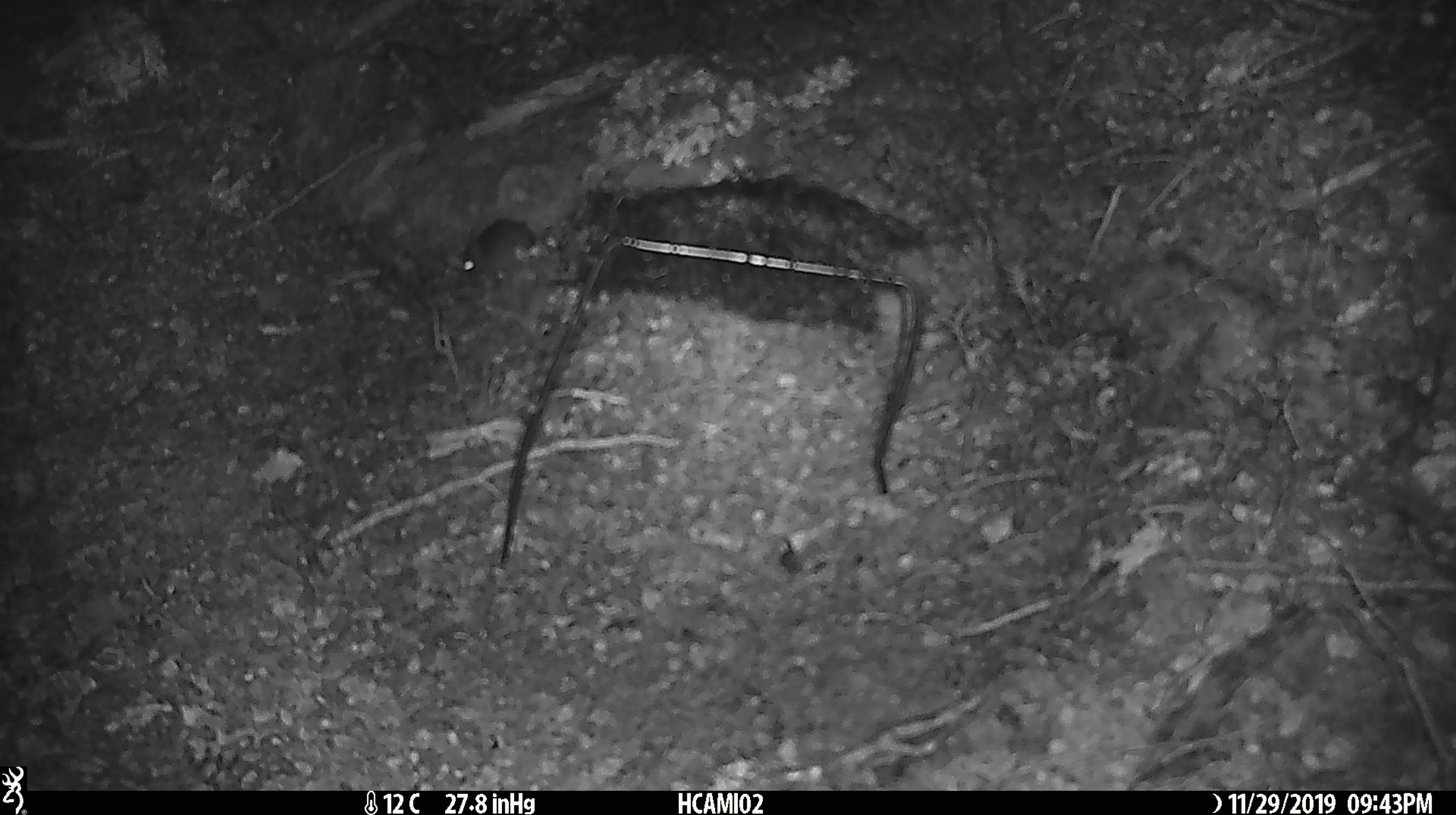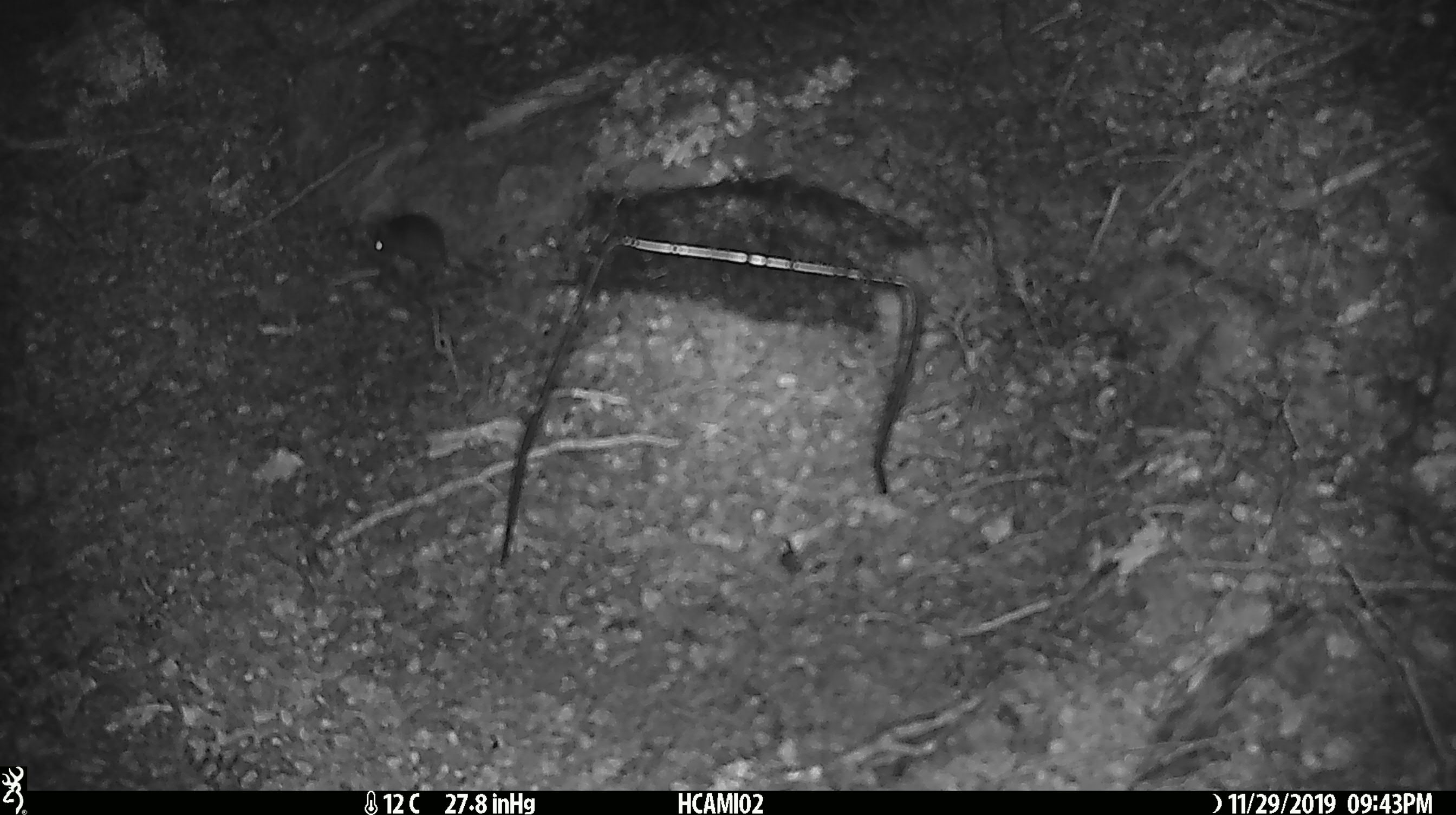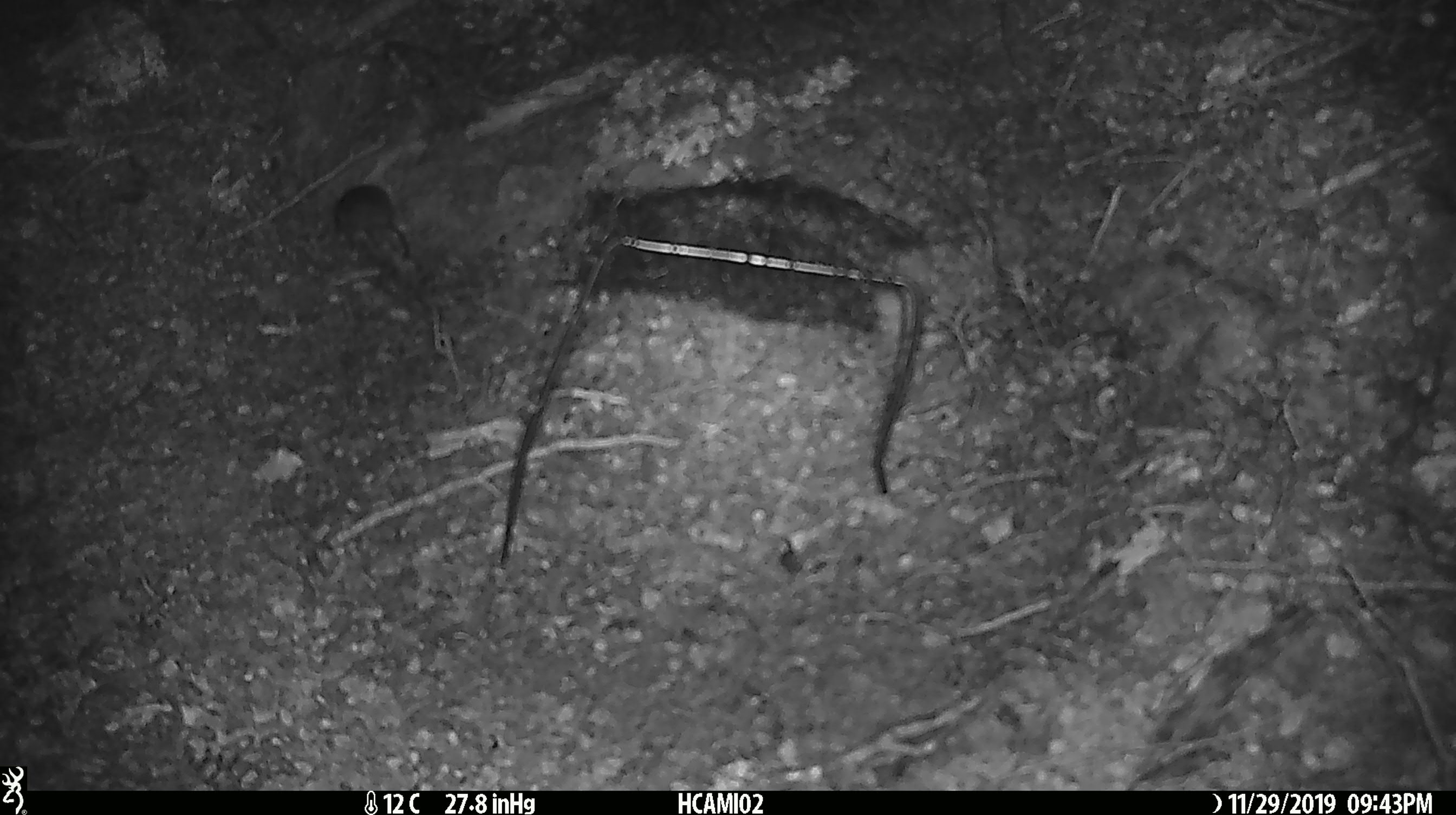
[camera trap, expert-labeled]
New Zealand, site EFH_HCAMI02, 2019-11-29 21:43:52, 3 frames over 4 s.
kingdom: Animalia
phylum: Chordata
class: Mammalia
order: Rodentia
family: Muridae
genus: Mus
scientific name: Mus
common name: mouse